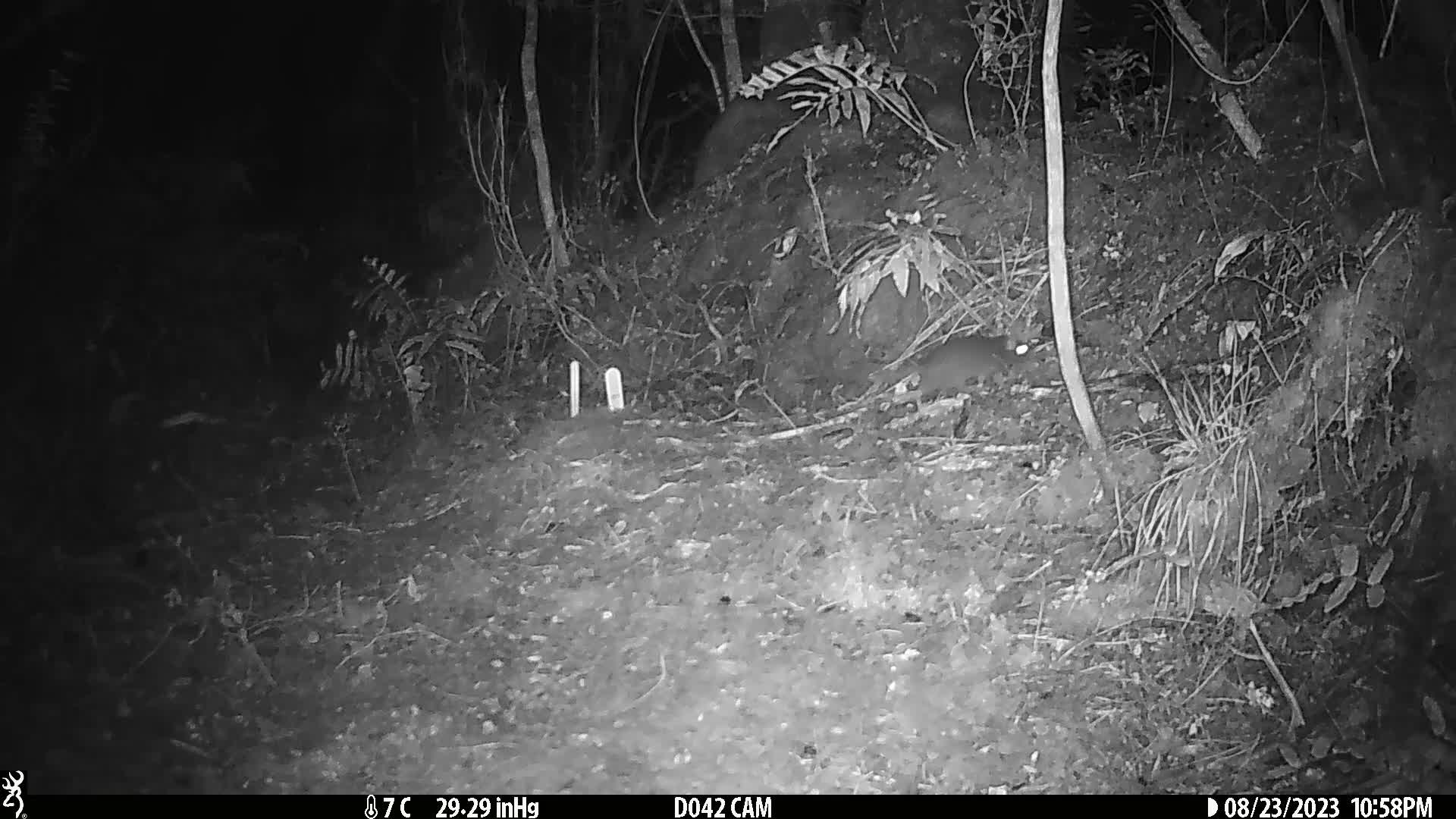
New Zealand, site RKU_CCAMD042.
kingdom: Animalia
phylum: Chordata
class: Mammalia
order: Rodentia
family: Muridae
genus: Rattus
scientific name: Rattus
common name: rat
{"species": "rat (Rattus)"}